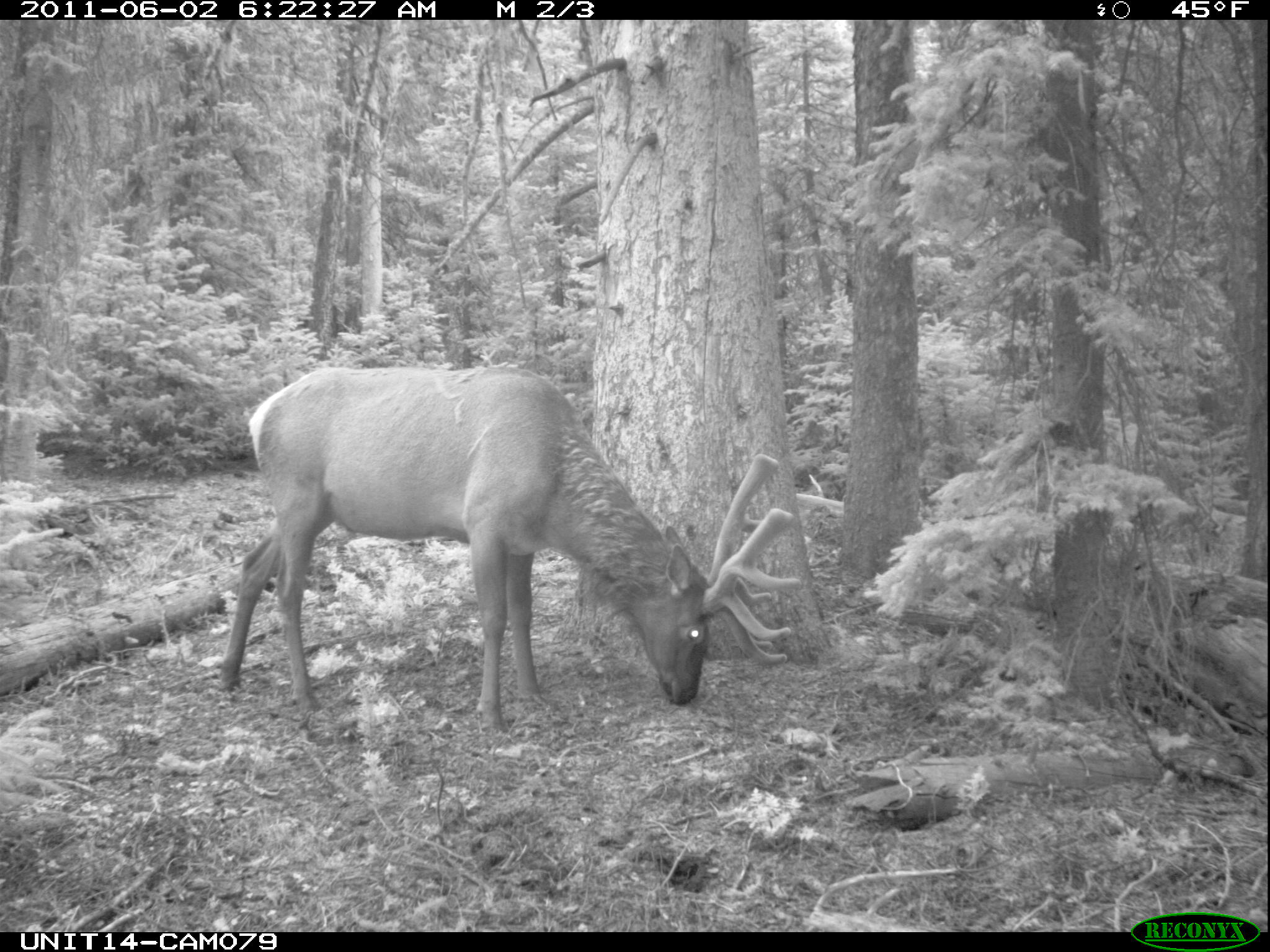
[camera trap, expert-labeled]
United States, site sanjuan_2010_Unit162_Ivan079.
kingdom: Animalia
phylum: Chordata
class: Mammalia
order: Artiodactyla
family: Cervidae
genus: Cervus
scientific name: Cervus elaphus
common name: red deer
Cervus elaphus (red deer).